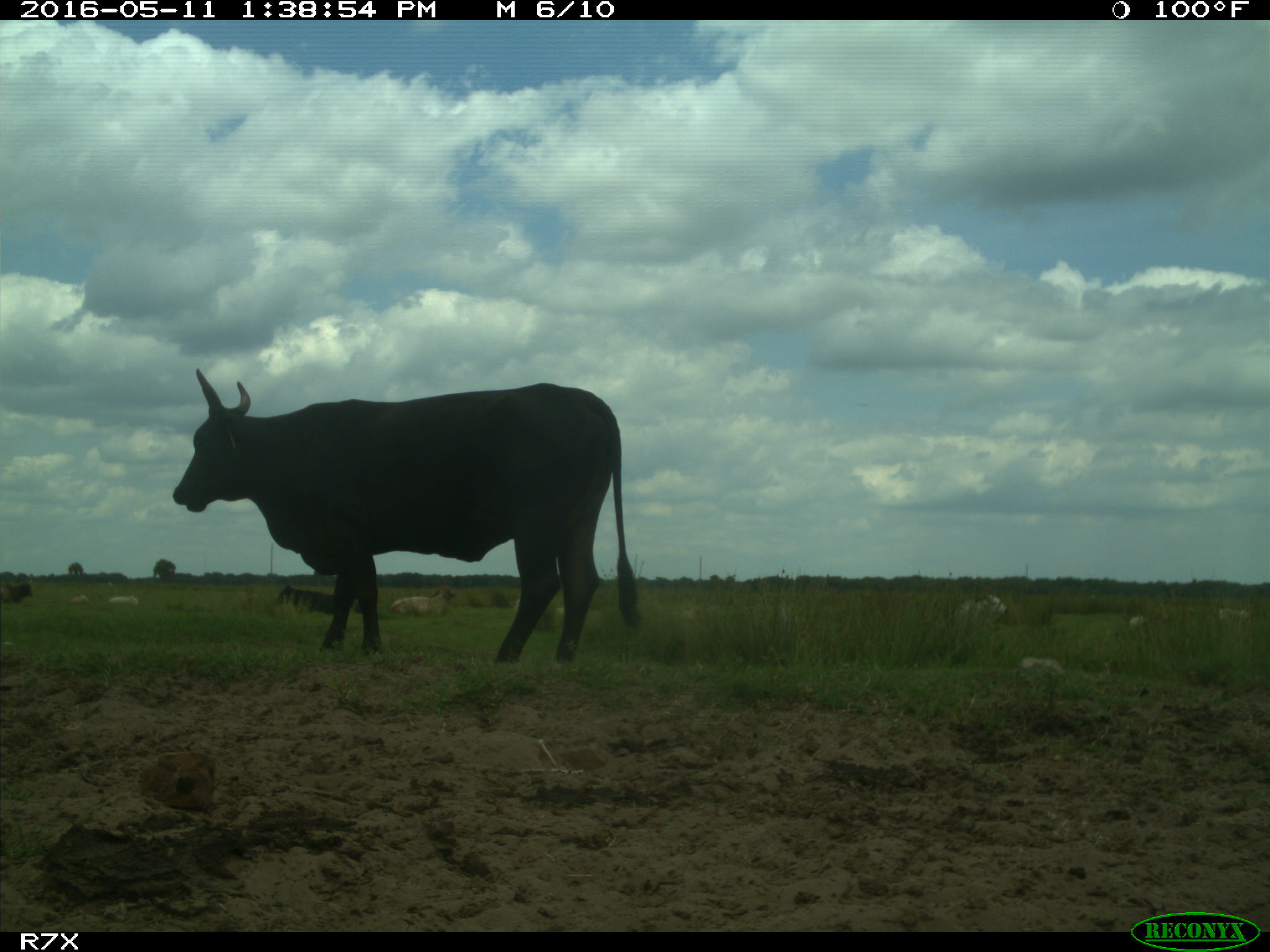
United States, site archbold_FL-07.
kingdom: Animalia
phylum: Chordata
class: Mammalia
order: Artiodactyla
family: Bovidae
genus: Bos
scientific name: Bos taurus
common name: domestic cow